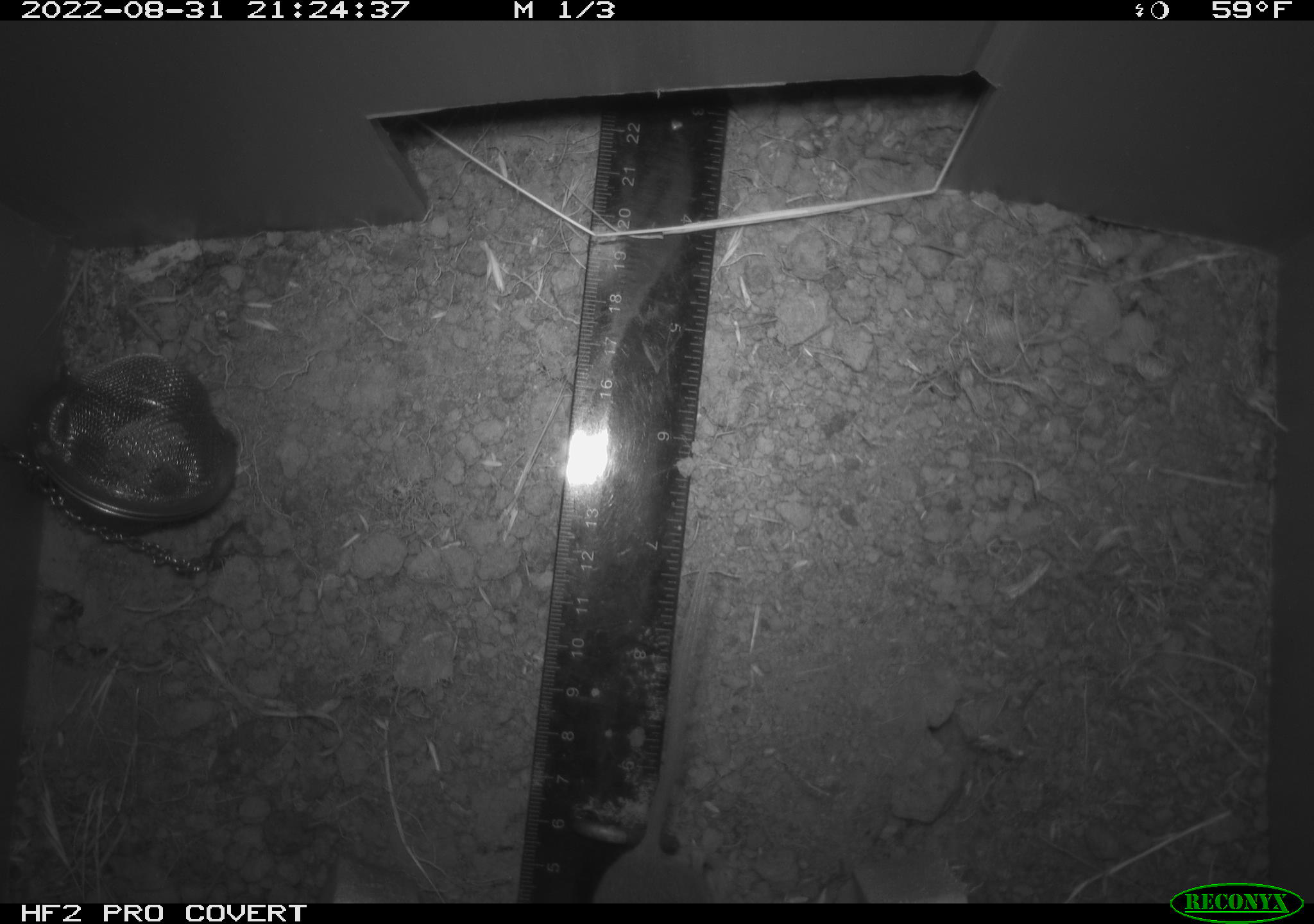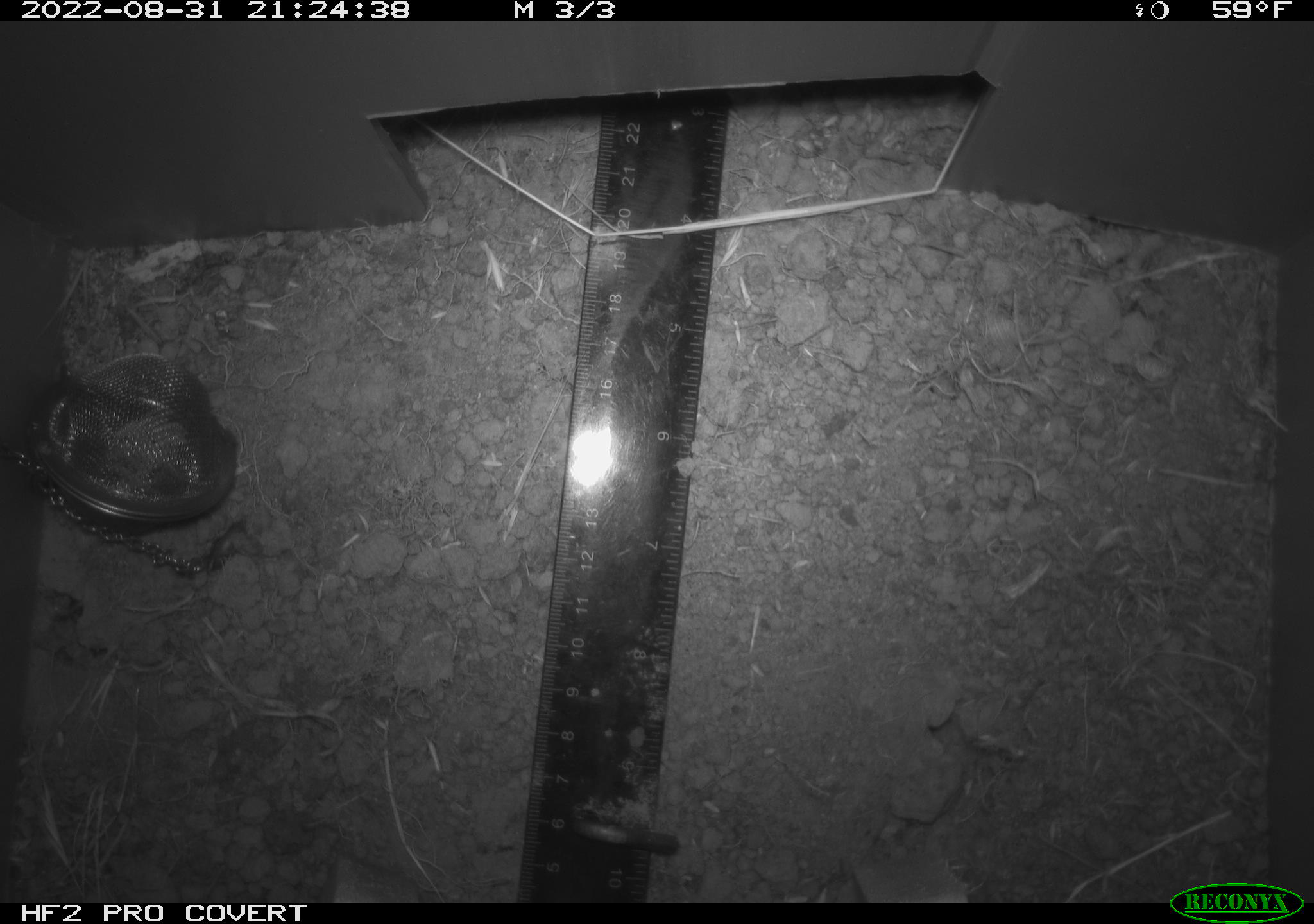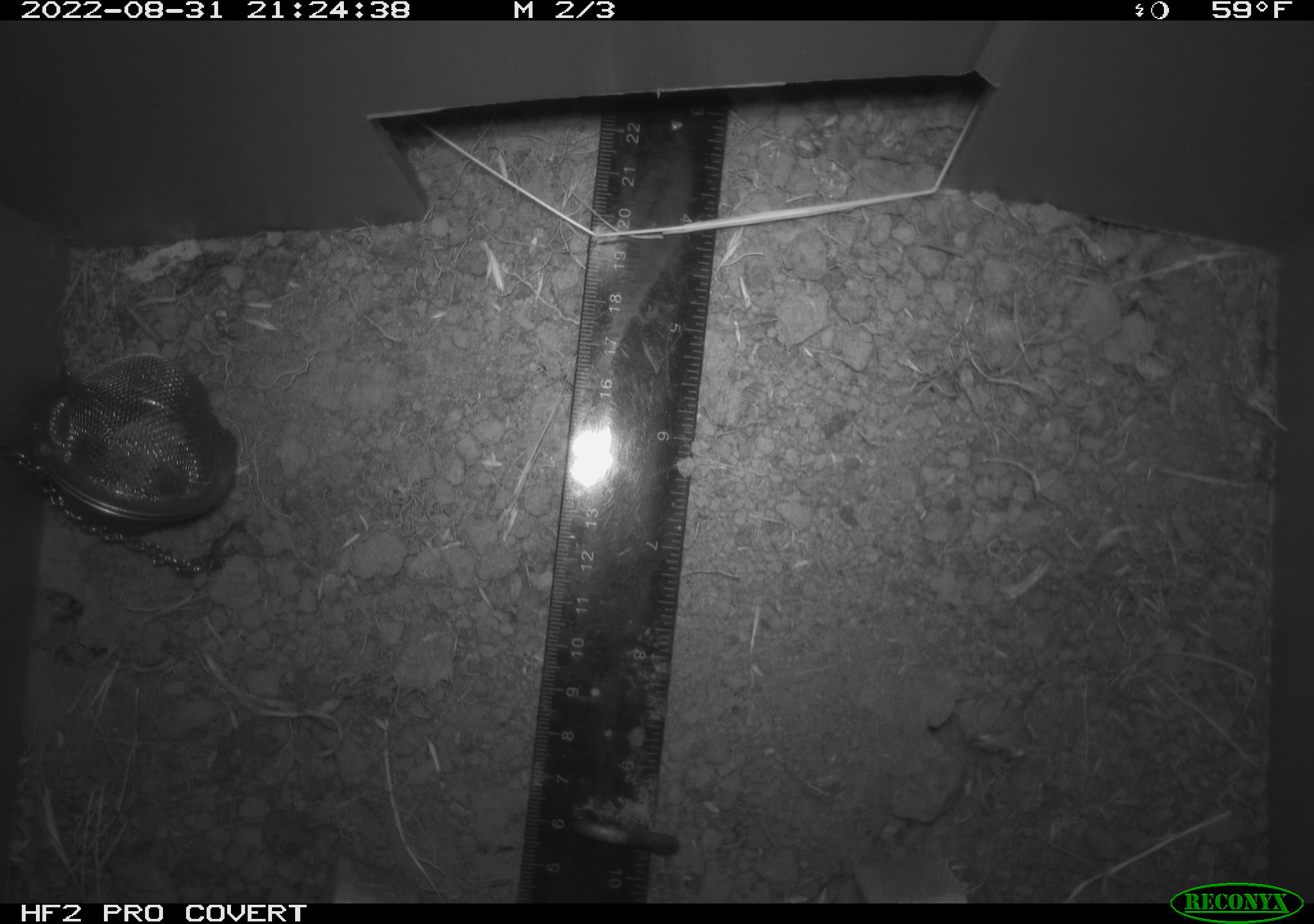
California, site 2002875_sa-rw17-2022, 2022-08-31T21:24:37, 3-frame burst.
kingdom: Animalia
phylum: Chordata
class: Mammalia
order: Rodentia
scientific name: Rodentia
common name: mouse species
Mouse species (Rodentia).